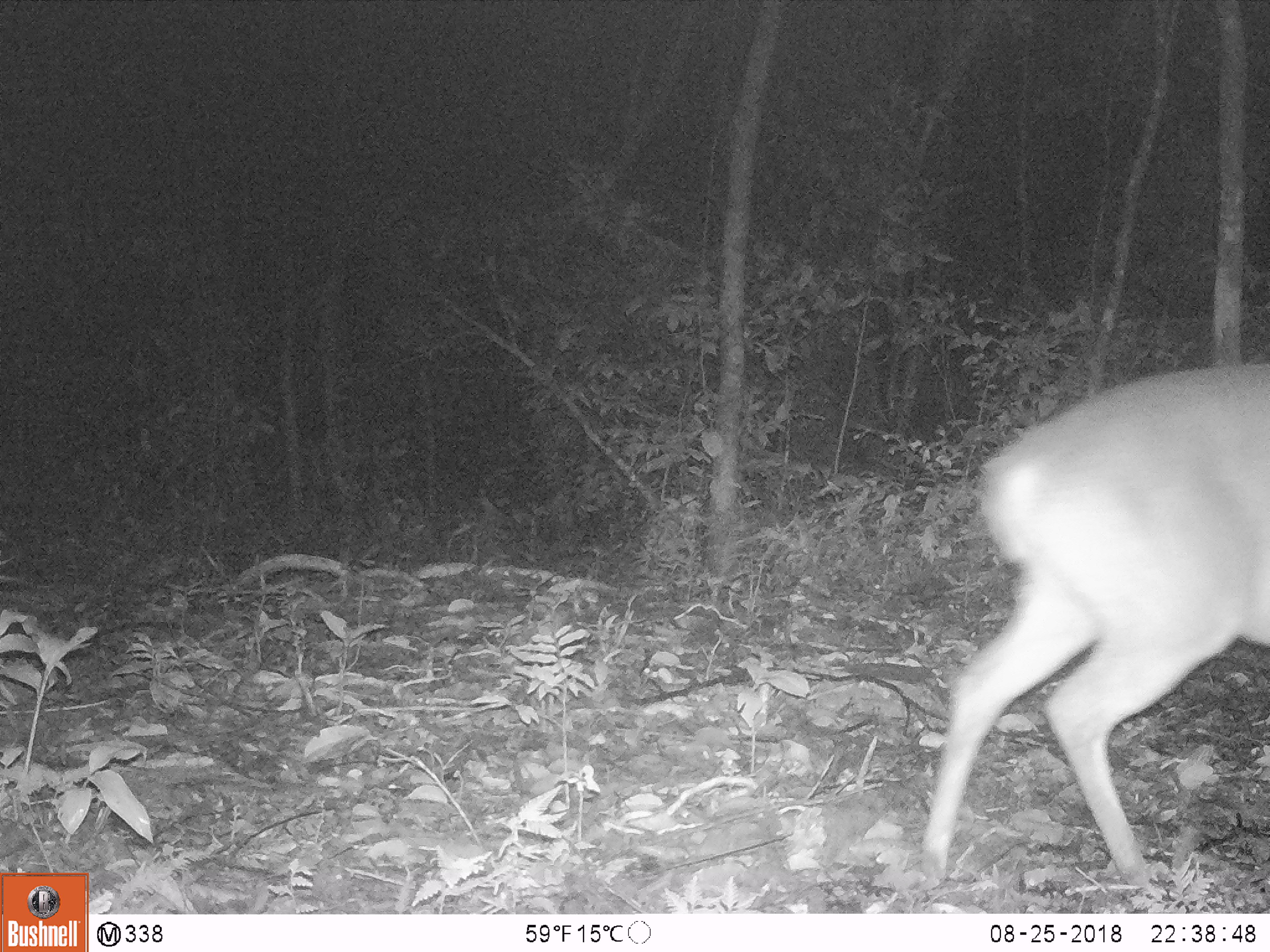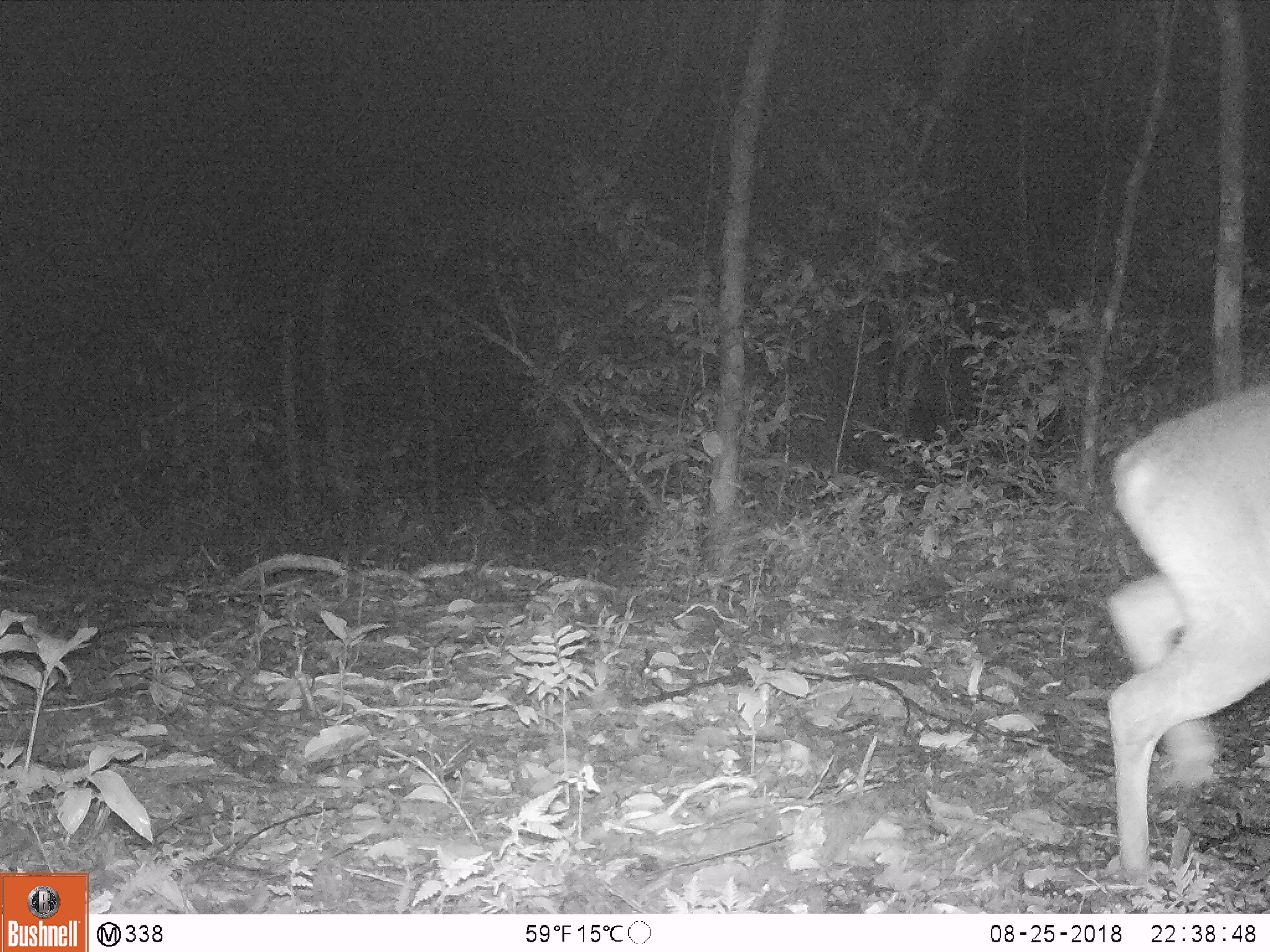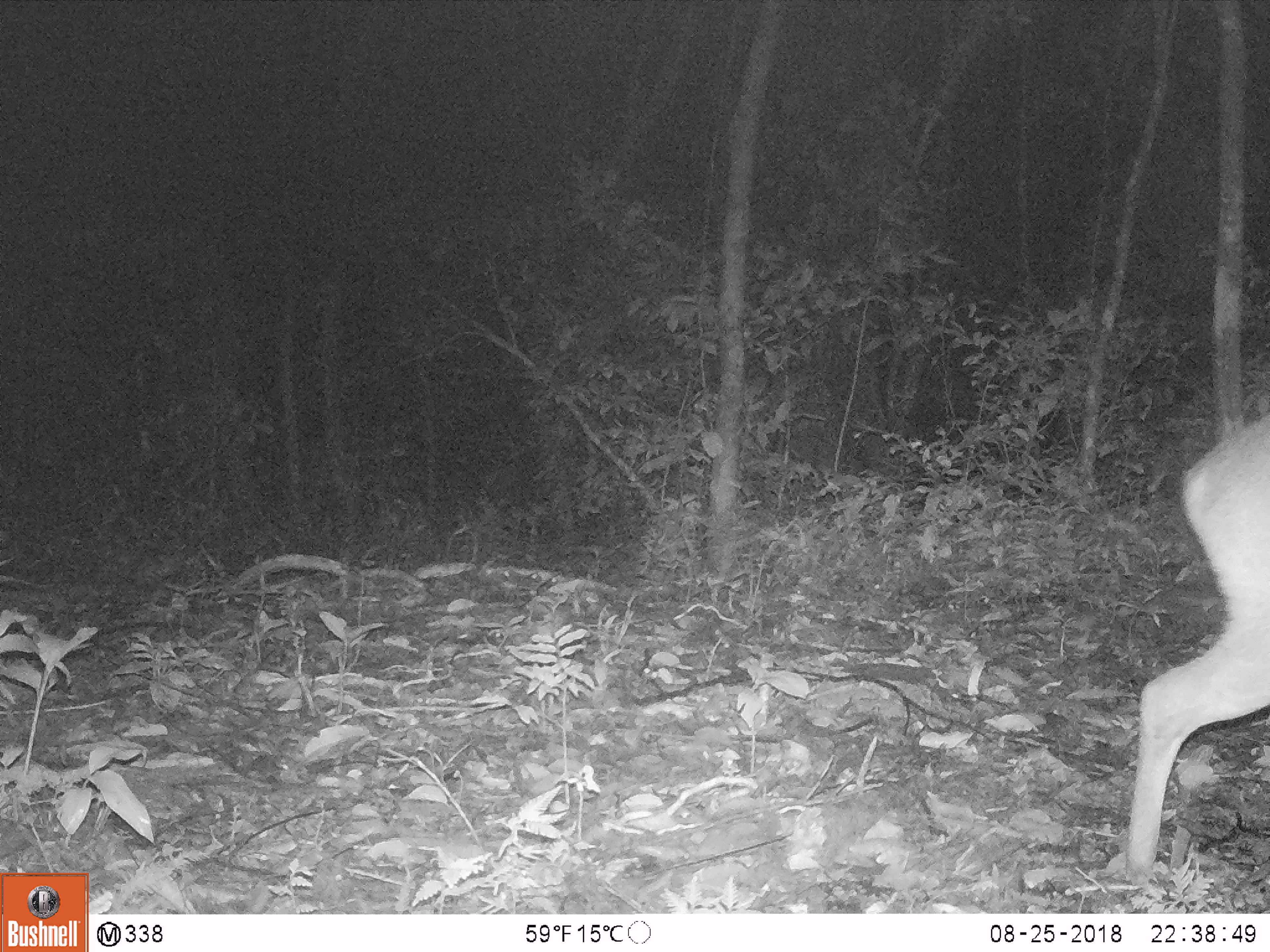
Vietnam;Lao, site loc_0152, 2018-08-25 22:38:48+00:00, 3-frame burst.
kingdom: Animalia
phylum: Chordata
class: Mammalia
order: Artiodactyla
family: Cervidae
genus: Muntiacus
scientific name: Muntiacus vuquangensis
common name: large-antlered muntjac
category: large antlered muntjac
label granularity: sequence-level